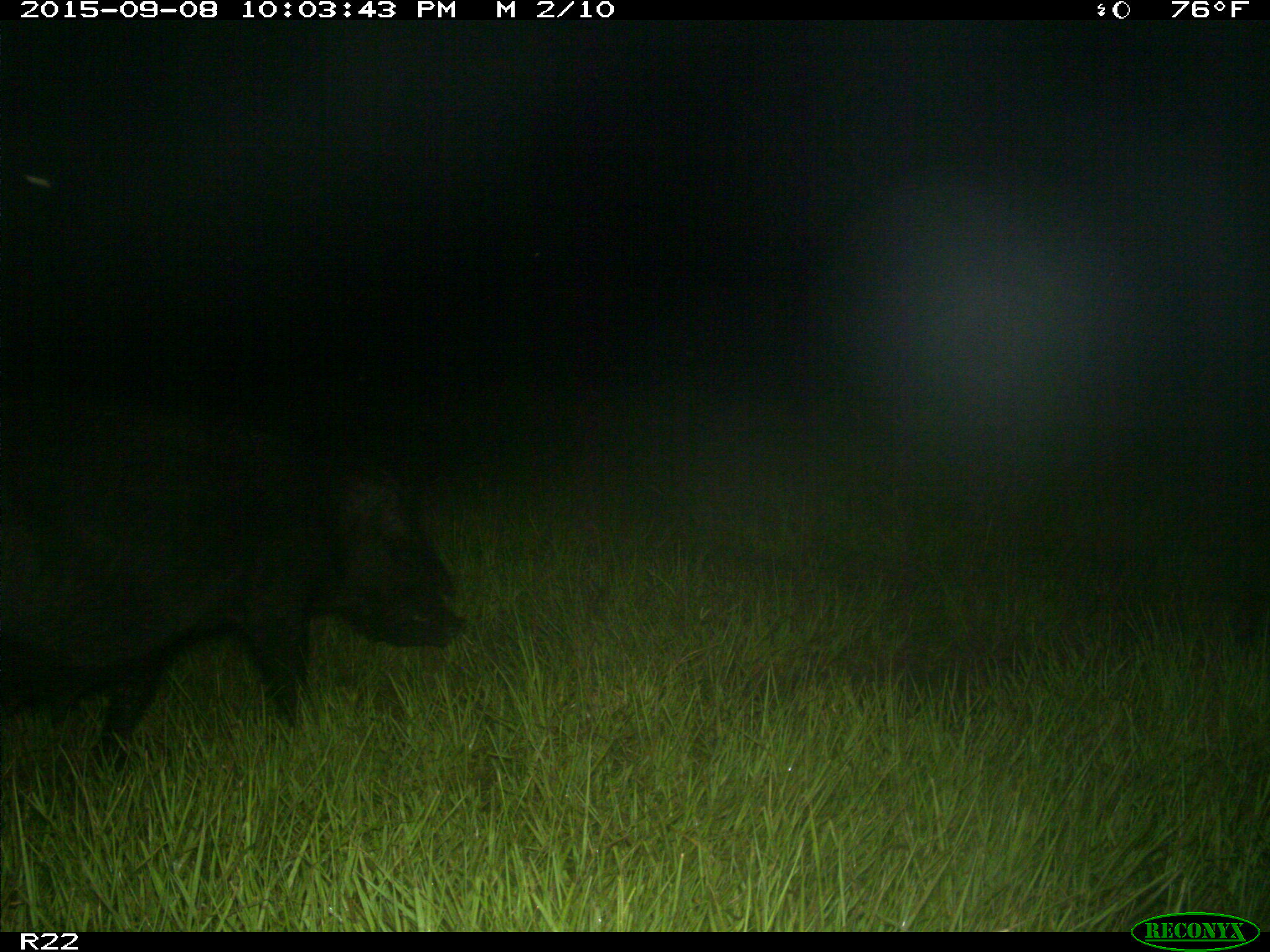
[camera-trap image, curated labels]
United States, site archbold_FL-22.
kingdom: Animalia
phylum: Chordata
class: Mammalia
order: Artiodactyla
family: Suidae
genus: Sus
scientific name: Sus scrofa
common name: wild boar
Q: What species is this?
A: Sus scrofa (wild boar).